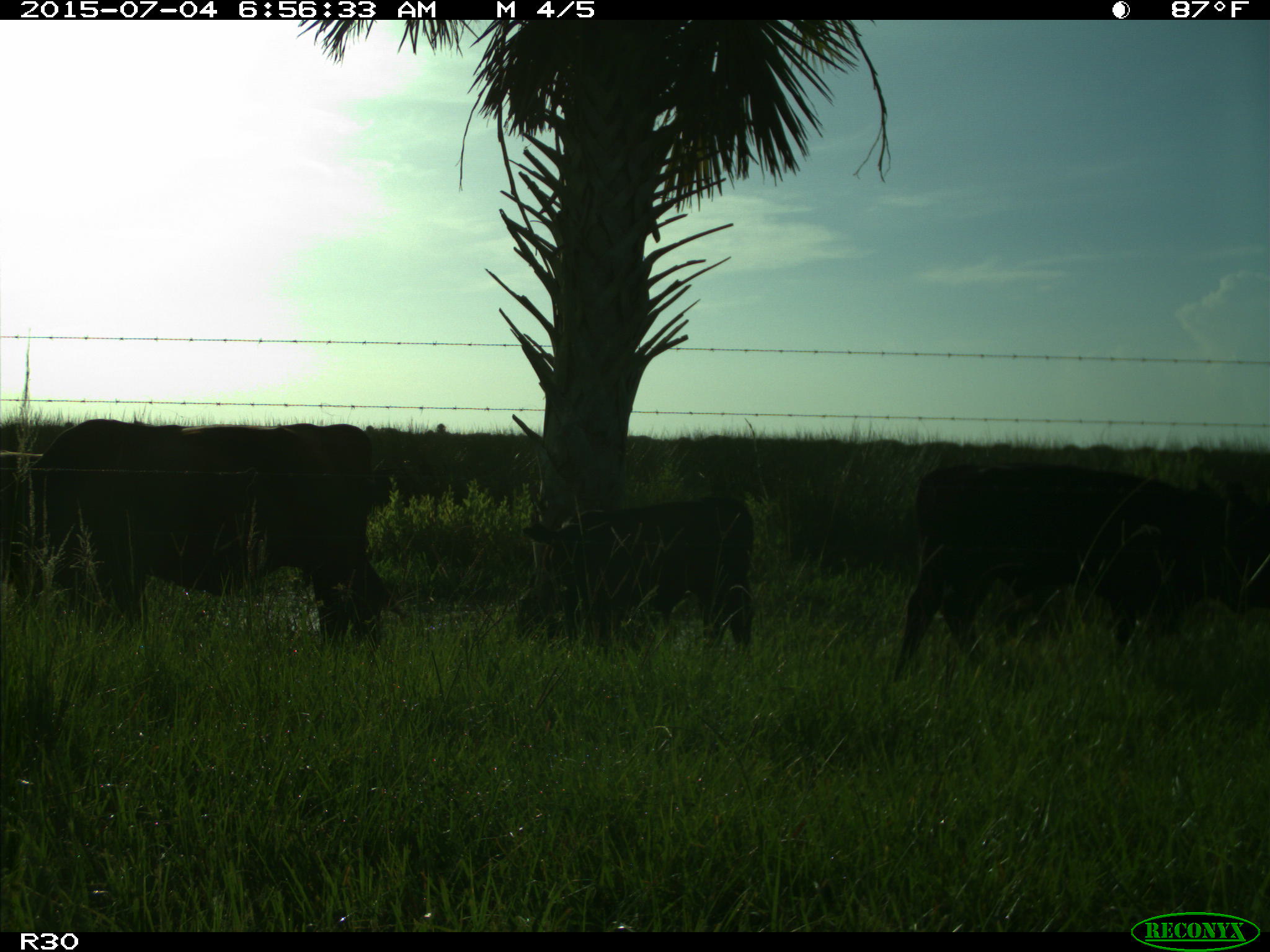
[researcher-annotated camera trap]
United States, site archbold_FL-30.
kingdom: Animalia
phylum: Chordata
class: Mammalia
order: Artiodactyla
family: Bovidae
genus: Bos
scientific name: Bos taurus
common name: domestic cow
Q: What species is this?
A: Bos taurus (domestic cow).